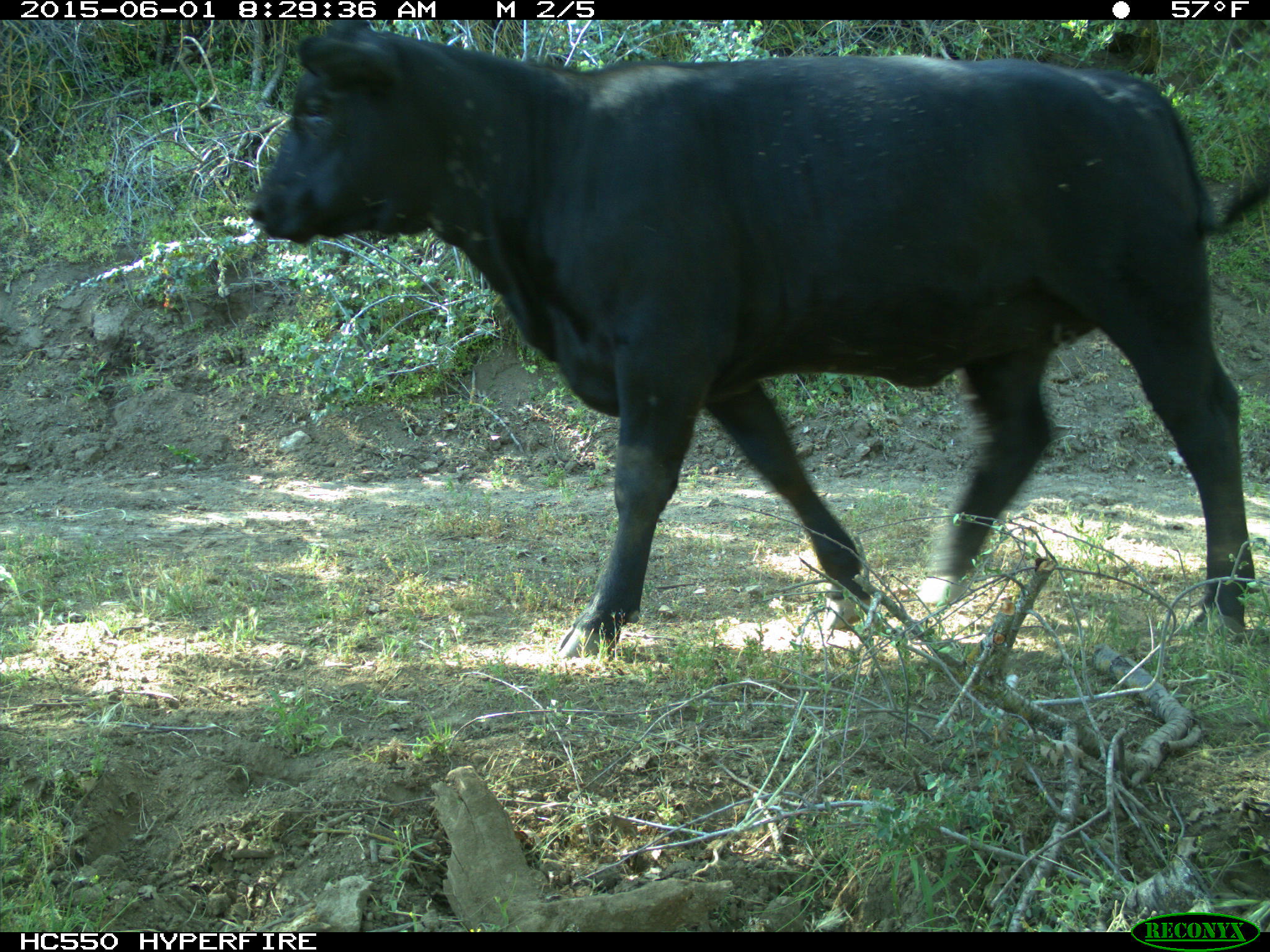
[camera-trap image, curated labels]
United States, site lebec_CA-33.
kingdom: Animalia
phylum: Chordata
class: Mammalia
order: Artiodactyla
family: Bovidae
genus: Bos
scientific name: Bos taurus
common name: domestic cow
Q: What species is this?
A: Bos taurus (domestic cow).